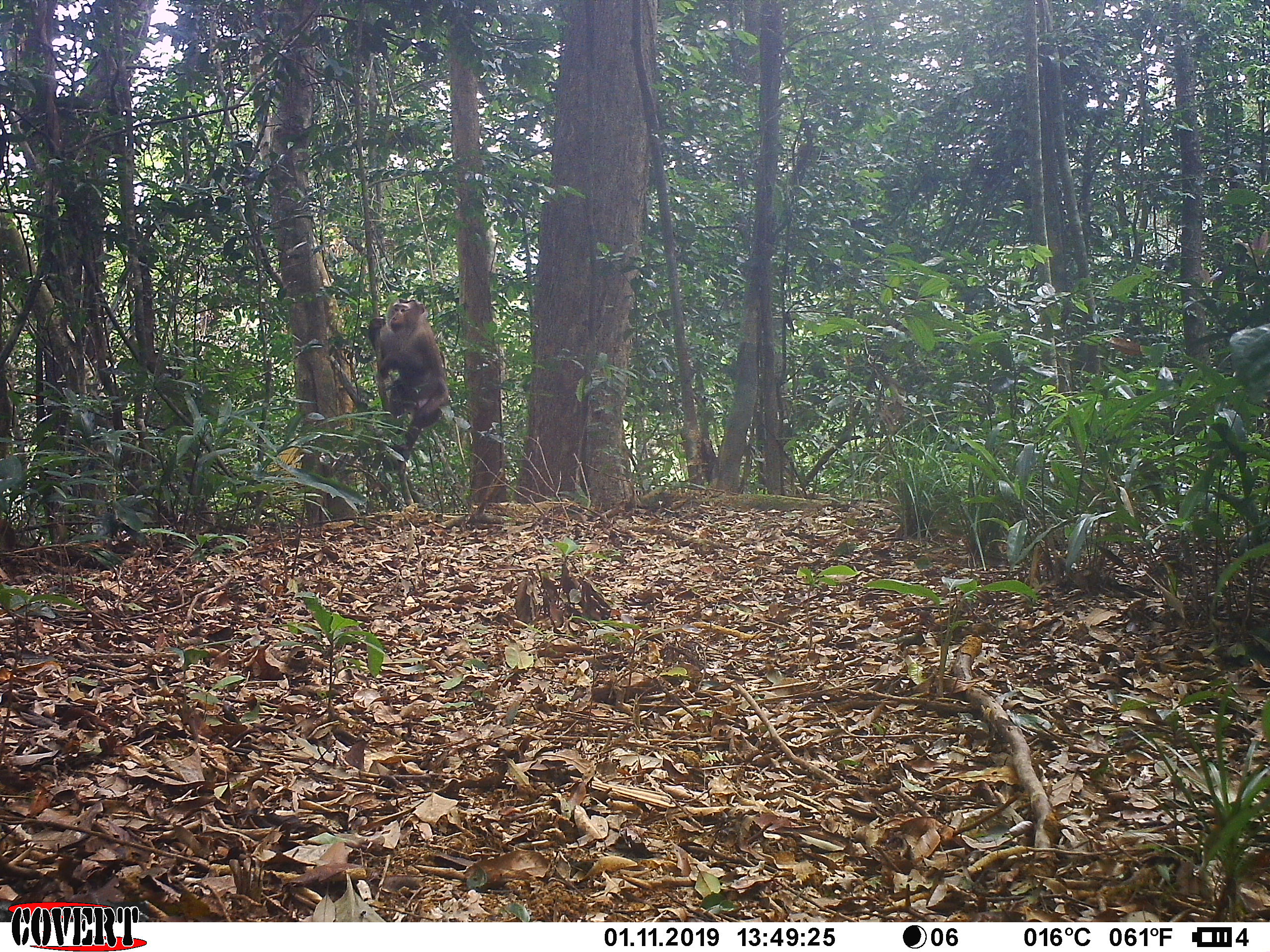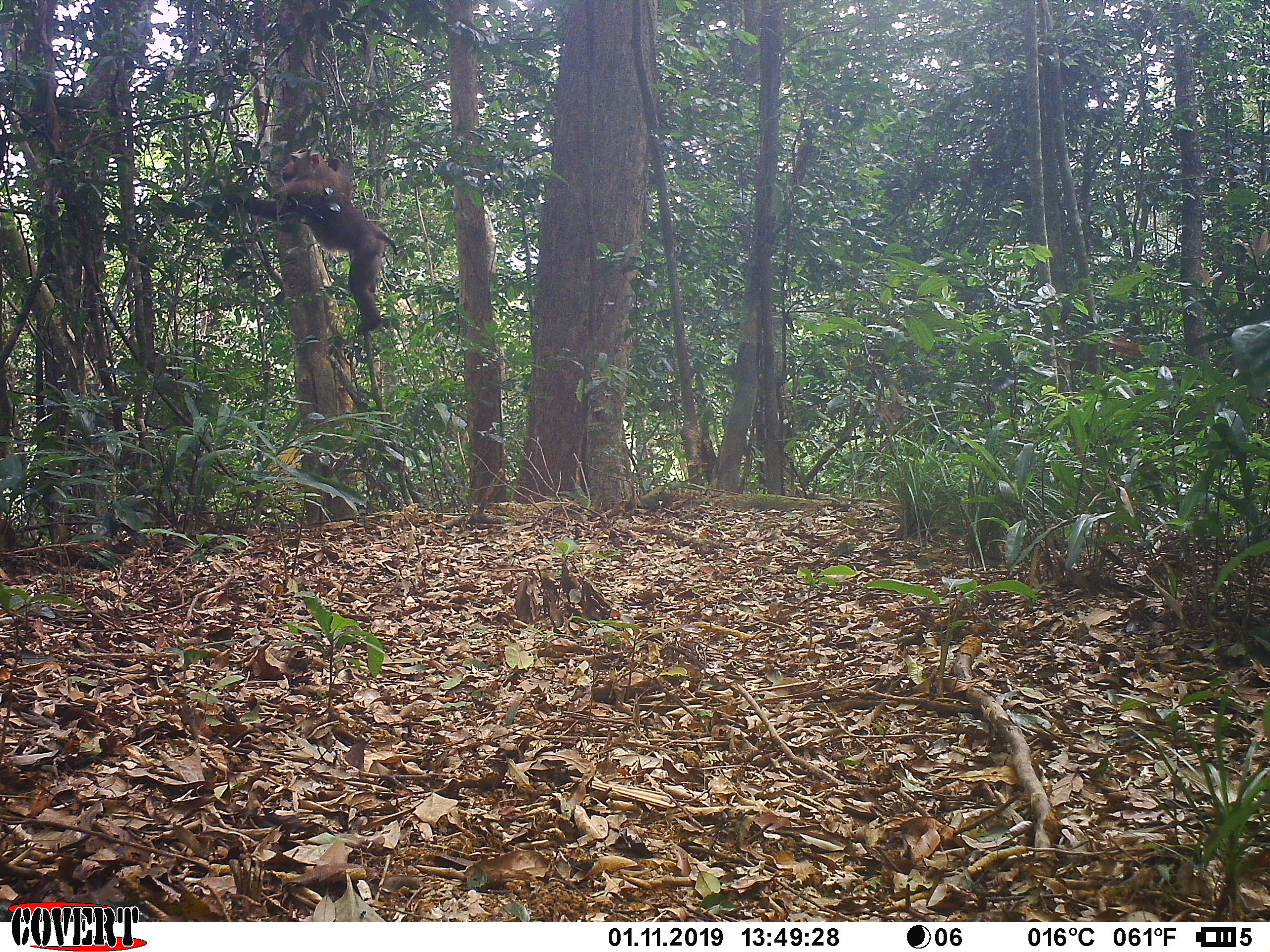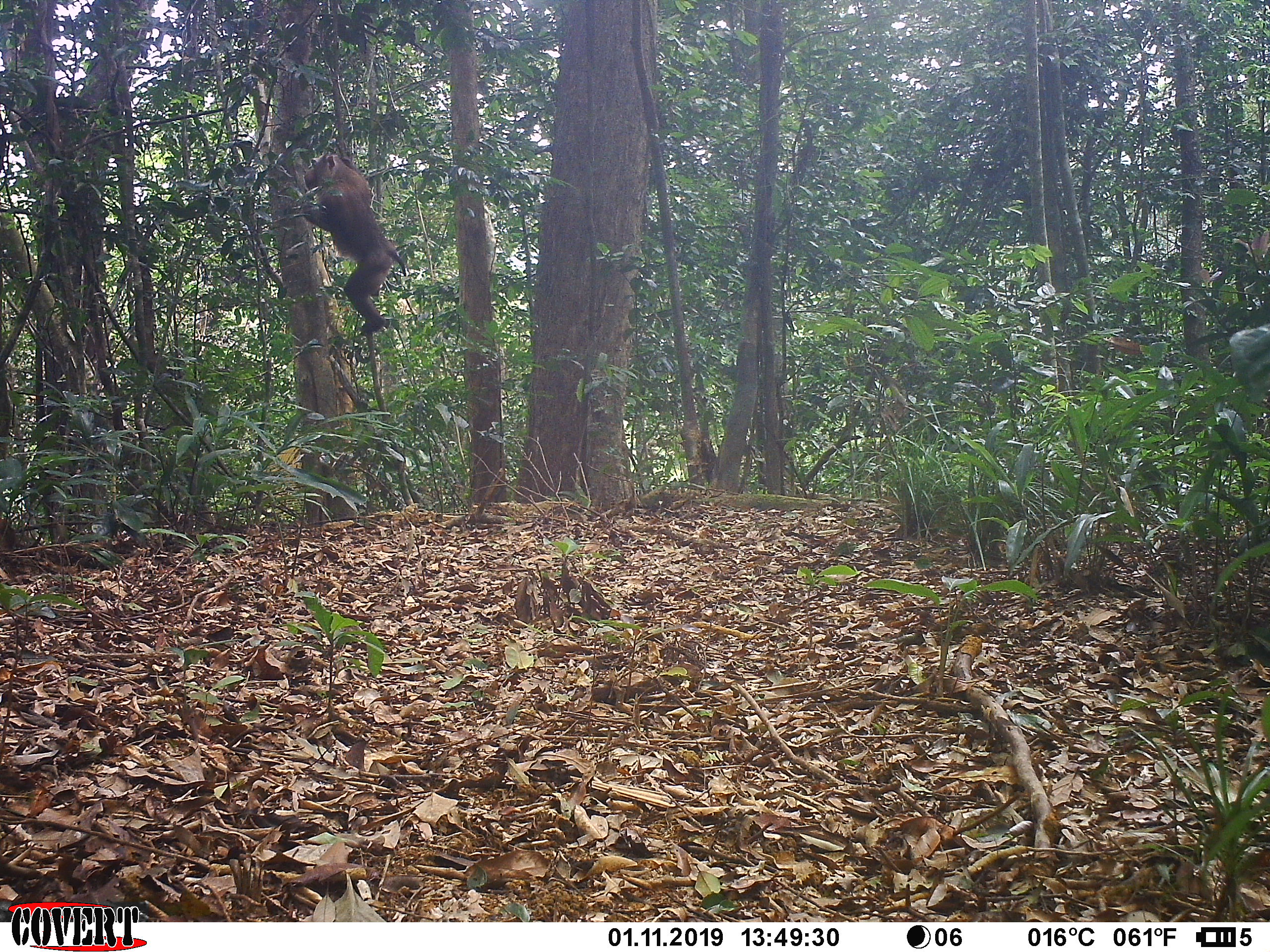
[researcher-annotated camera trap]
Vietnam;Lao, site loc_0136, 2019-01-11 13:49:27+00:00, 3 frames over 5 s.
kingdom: Animalia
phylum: Chordata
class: Mammalia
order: Primates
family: Cercopithecidae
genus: Macaca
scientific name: Macaca nemestrina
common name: pig-tailed macaque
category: pig tailed macaque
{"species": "pig tailed macaque (pig-tailed macaque) (Macaca nemestrina)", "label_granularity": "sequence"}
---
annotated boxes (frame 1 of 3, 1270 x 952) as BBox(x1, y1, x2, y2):
pig tailed macaque: BBox(367, 298, 448, 462)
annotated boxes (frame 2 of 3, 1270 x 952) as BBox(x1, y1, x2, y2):
pig tailed macaque: BBox(223, 148, 398, 335)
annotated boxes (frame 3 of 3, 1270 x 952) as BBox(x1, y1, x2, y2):
pig tailed macaque: BBox(283, 153, 406, 335)